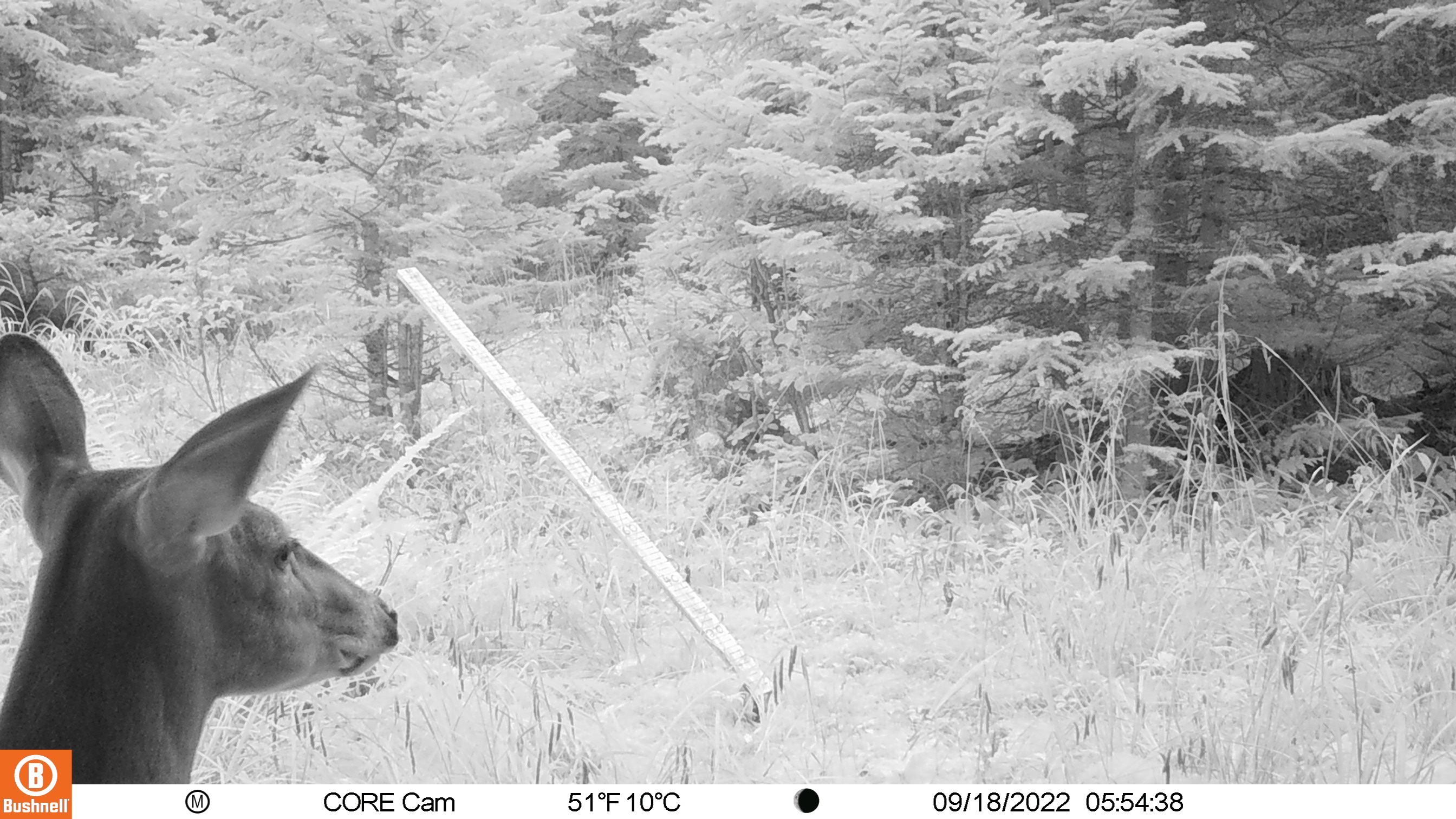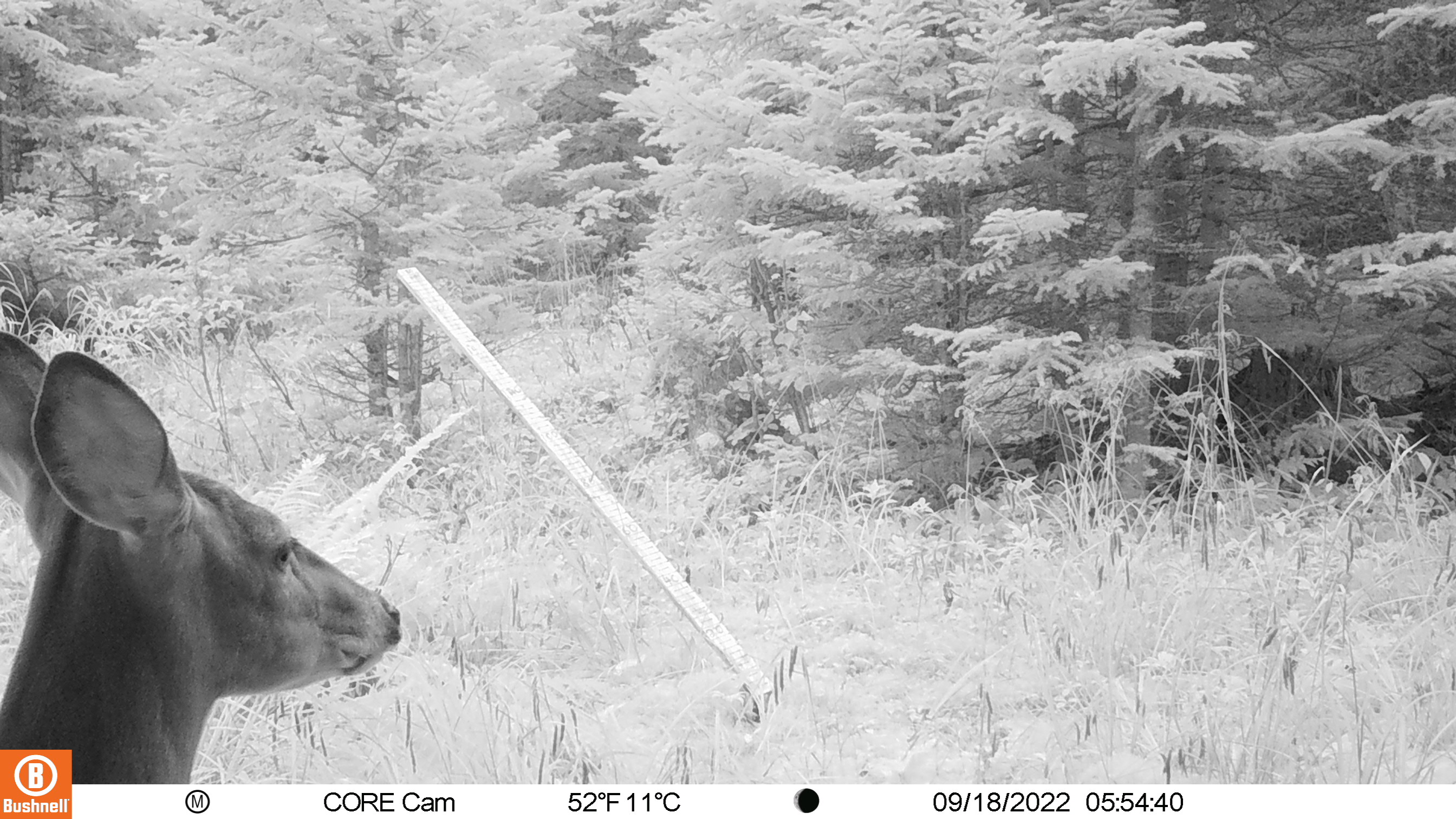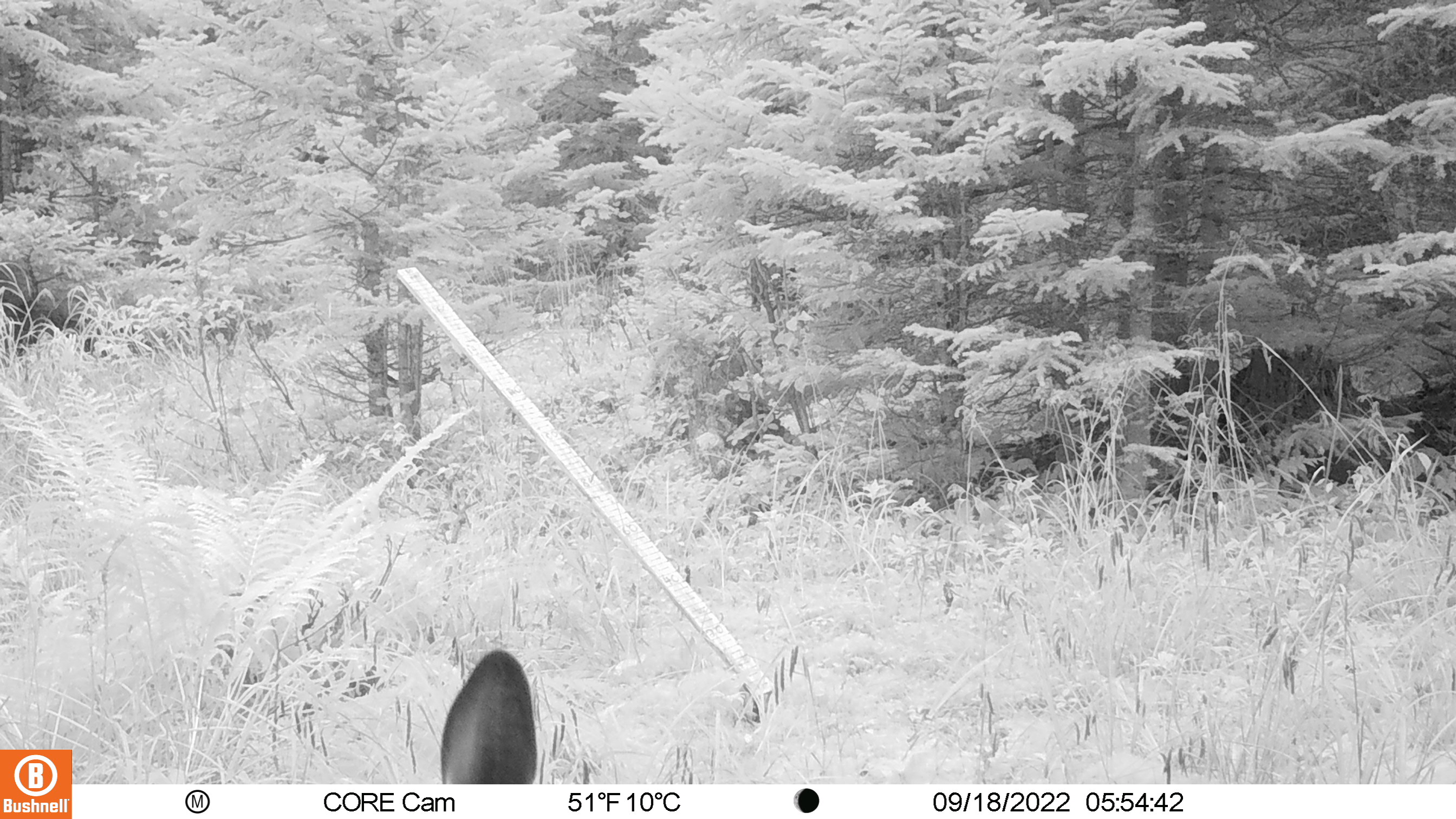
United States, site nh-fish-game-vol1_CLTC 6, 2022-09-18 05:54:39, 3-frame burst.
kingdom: Animalia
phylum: Chordata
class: Mammalia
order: Artiodactyla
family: Cervidae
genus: Odocoileus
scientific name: Odocoileus virginianus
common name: white-tailed deer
White-tailed deer (Odocoileus virginianus).